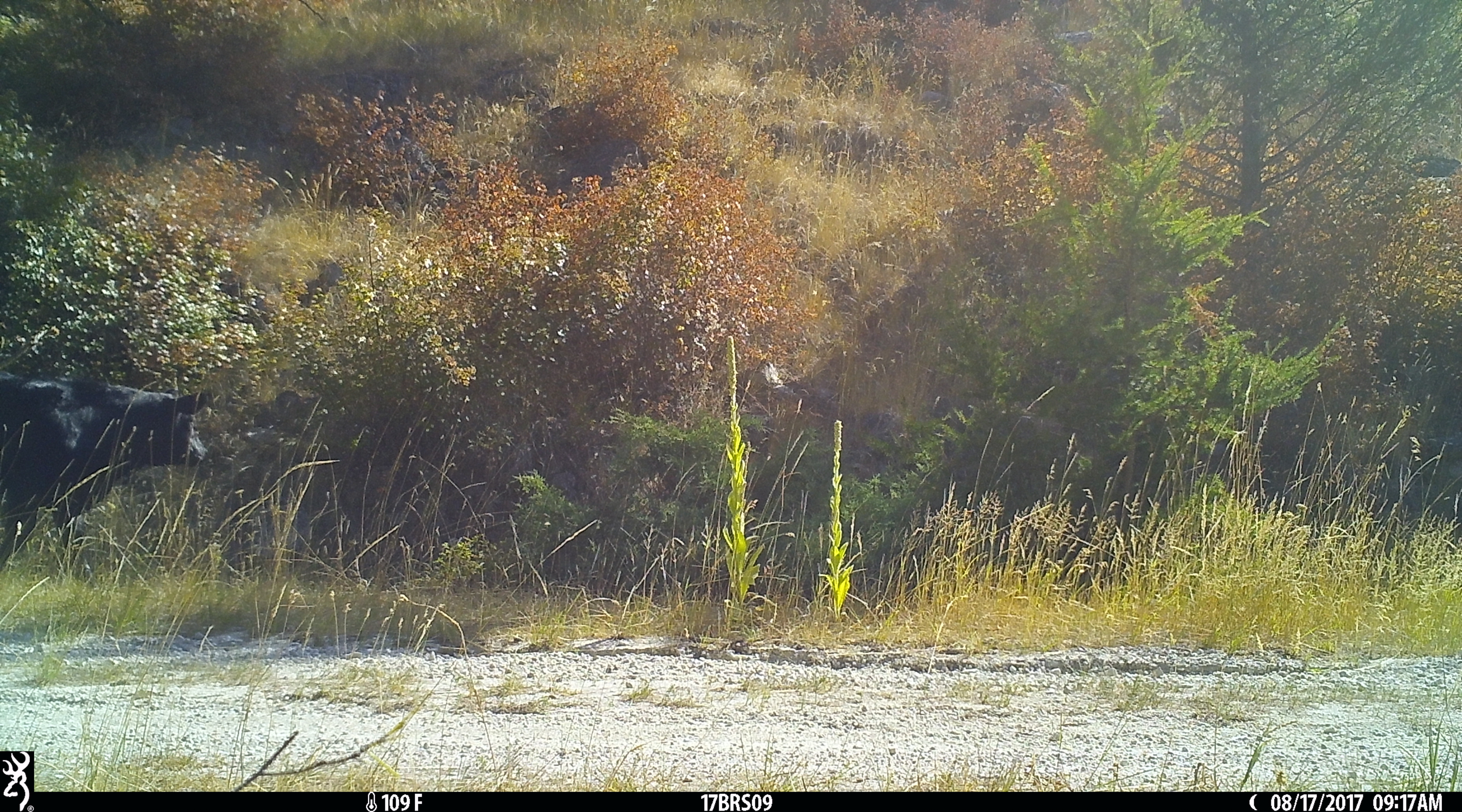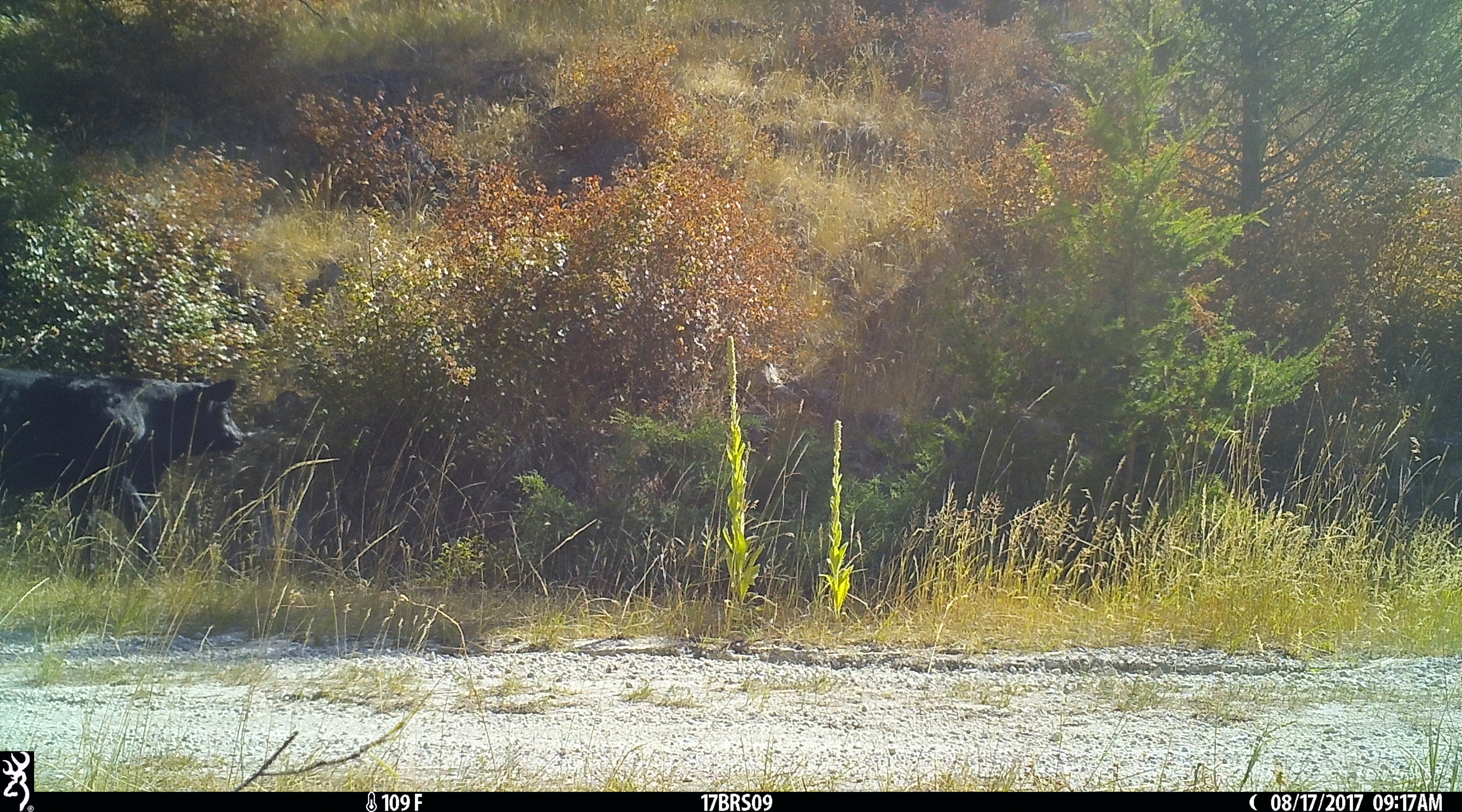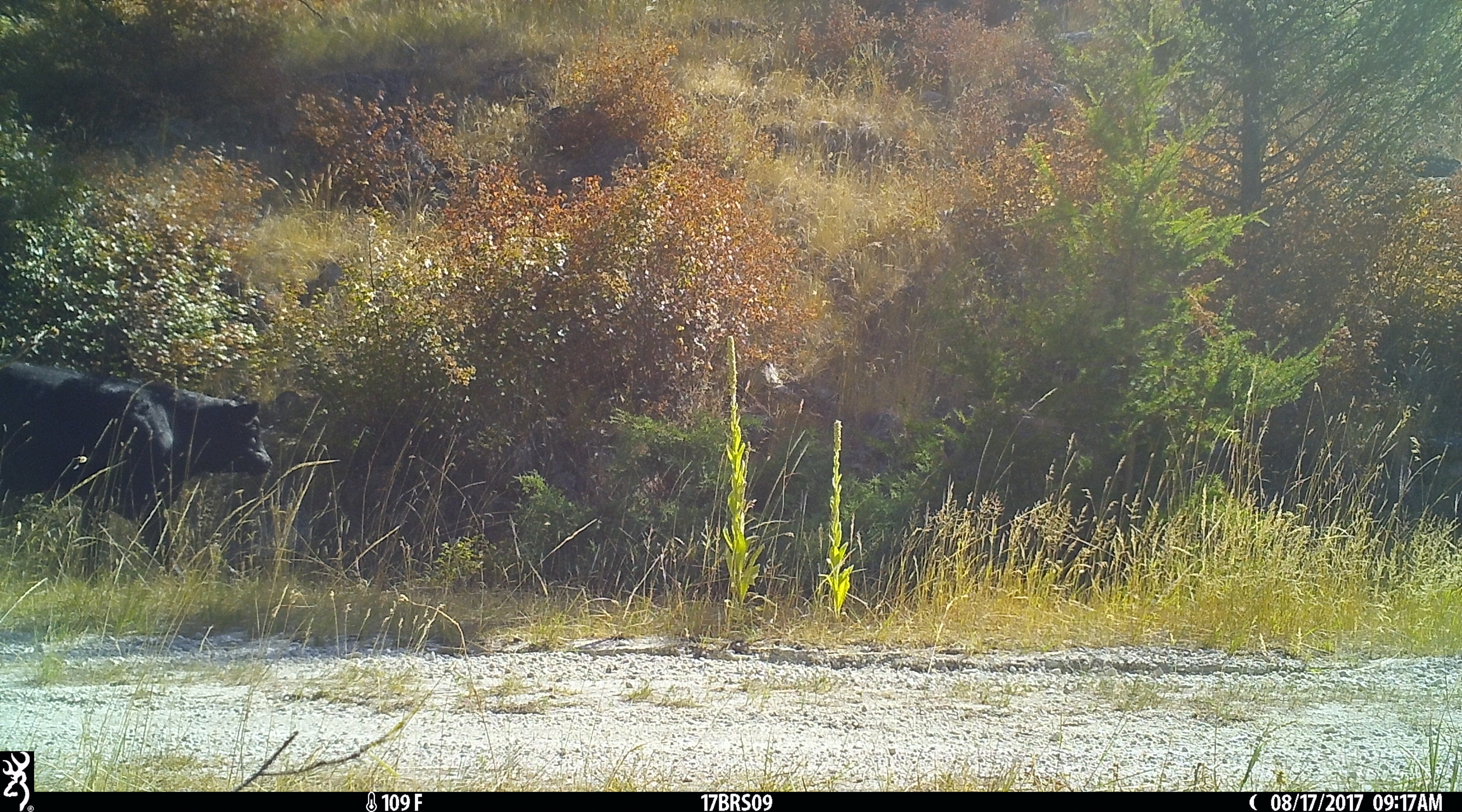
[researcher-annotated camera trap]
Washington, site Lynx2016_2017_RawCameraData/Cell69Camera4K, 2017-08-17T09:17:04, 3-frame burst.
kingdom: Animalia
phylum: Chordata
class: Mammalia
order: Artiodactyla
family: Bovidae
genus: Bos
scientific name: Bos taurus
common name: domestic cattle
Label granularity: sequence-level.